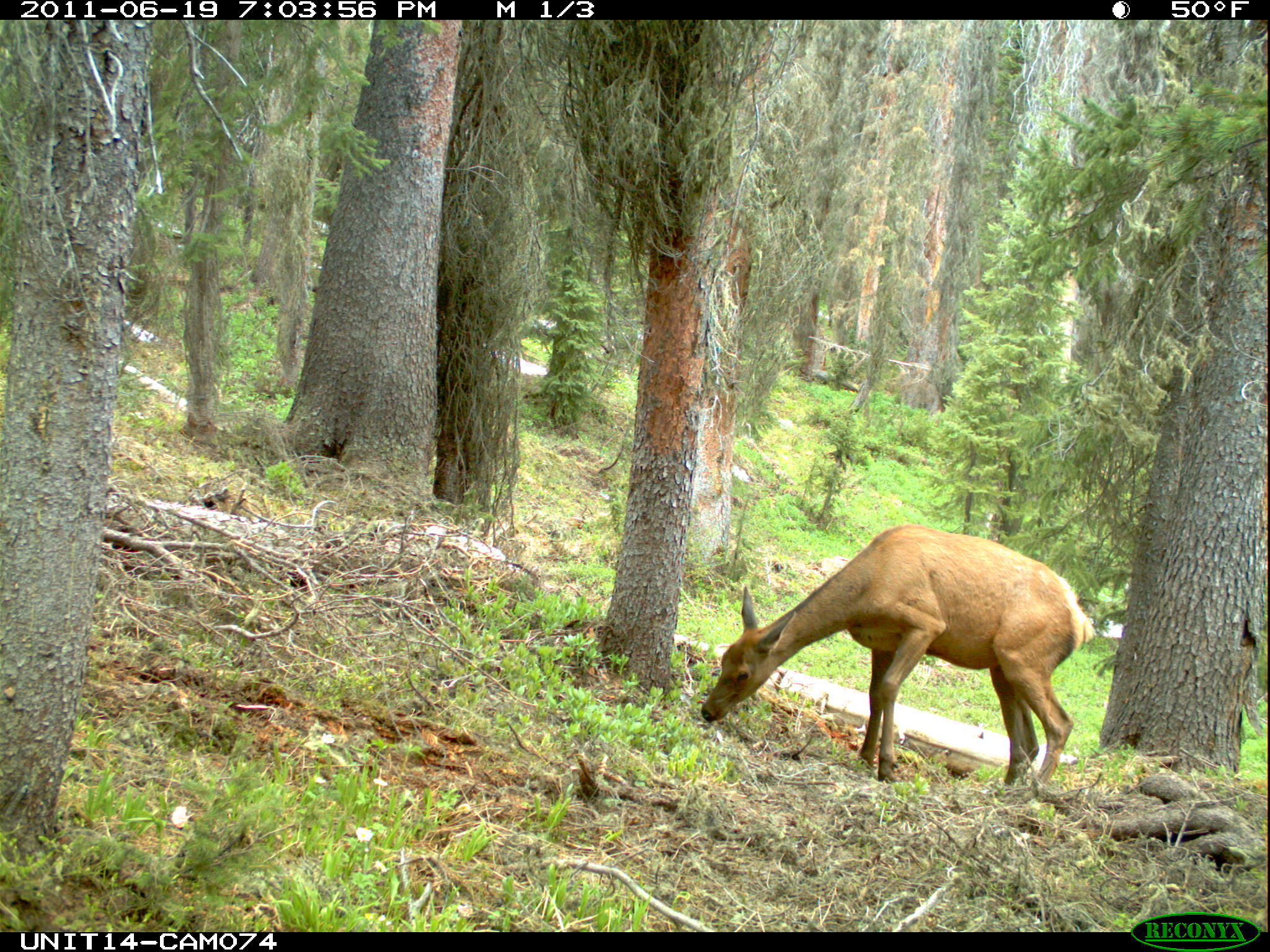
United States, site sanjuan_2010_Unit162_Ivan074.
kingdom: Animalia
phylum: Chordata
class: Mammalia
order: Artiodactyla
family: Cervidae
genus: Cervus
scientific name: Cervus elaphus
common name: red deer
Cervus elaphus (red deer).